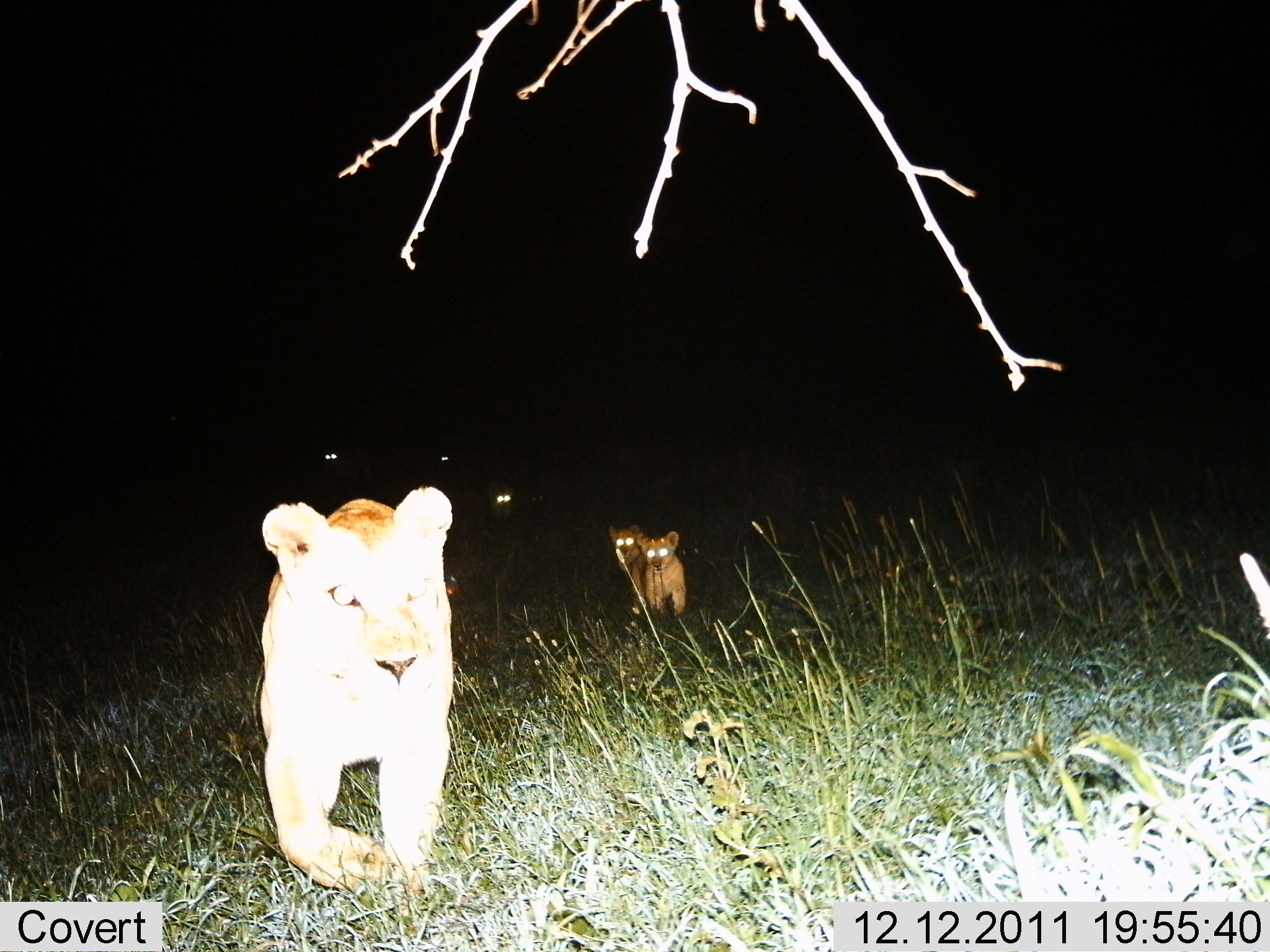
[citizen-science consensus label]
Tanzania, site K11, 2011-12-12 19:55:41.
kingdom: Animalia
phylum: Chordata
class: Mammalia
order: Carnivora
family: Felidae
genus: Panthera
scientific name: Panthera leo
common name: lion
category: lionfemale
Lionfemale (lion) (Panthera leo), count 3. Behavior (volunteer vote fractions): standing 18%, resting 0%, moving 91%, interacting 0%. Young present (vote fraction): 73%. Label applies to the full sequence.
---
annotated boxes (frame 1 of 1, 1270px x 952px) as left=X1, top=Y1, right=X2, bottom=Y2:
animal: left=260, top=486, right=456, bottom=897; left=636, top=531, right=686, bottom=616; left=607, top=525, right=647, bottom=606